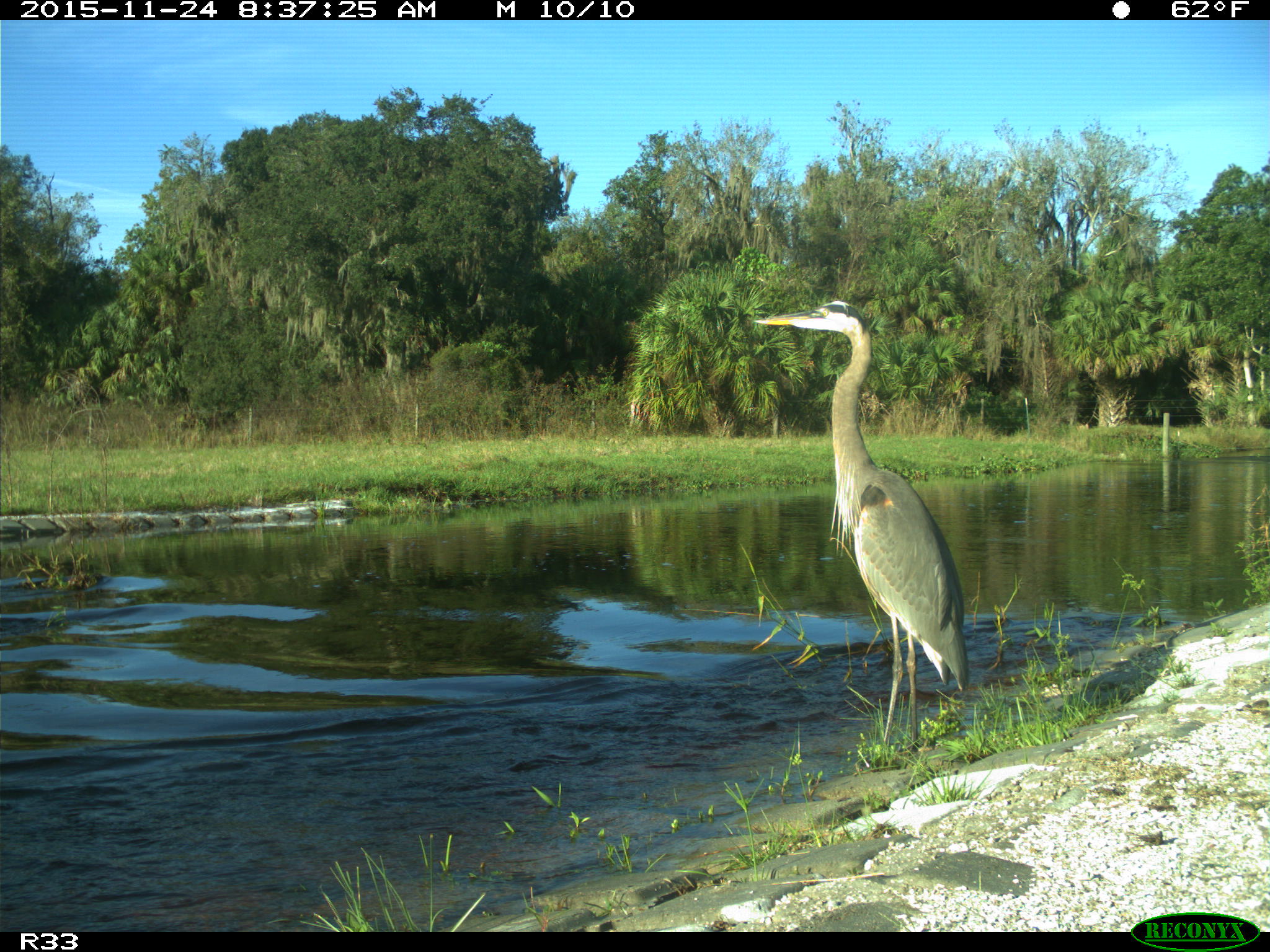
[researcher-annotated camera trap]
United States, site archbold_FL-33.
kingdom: Animalia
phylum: Chordata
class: Aves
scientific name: Aves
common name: birds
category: unidentified bird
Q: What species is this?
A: Unidentified bird (birds) (Aves).